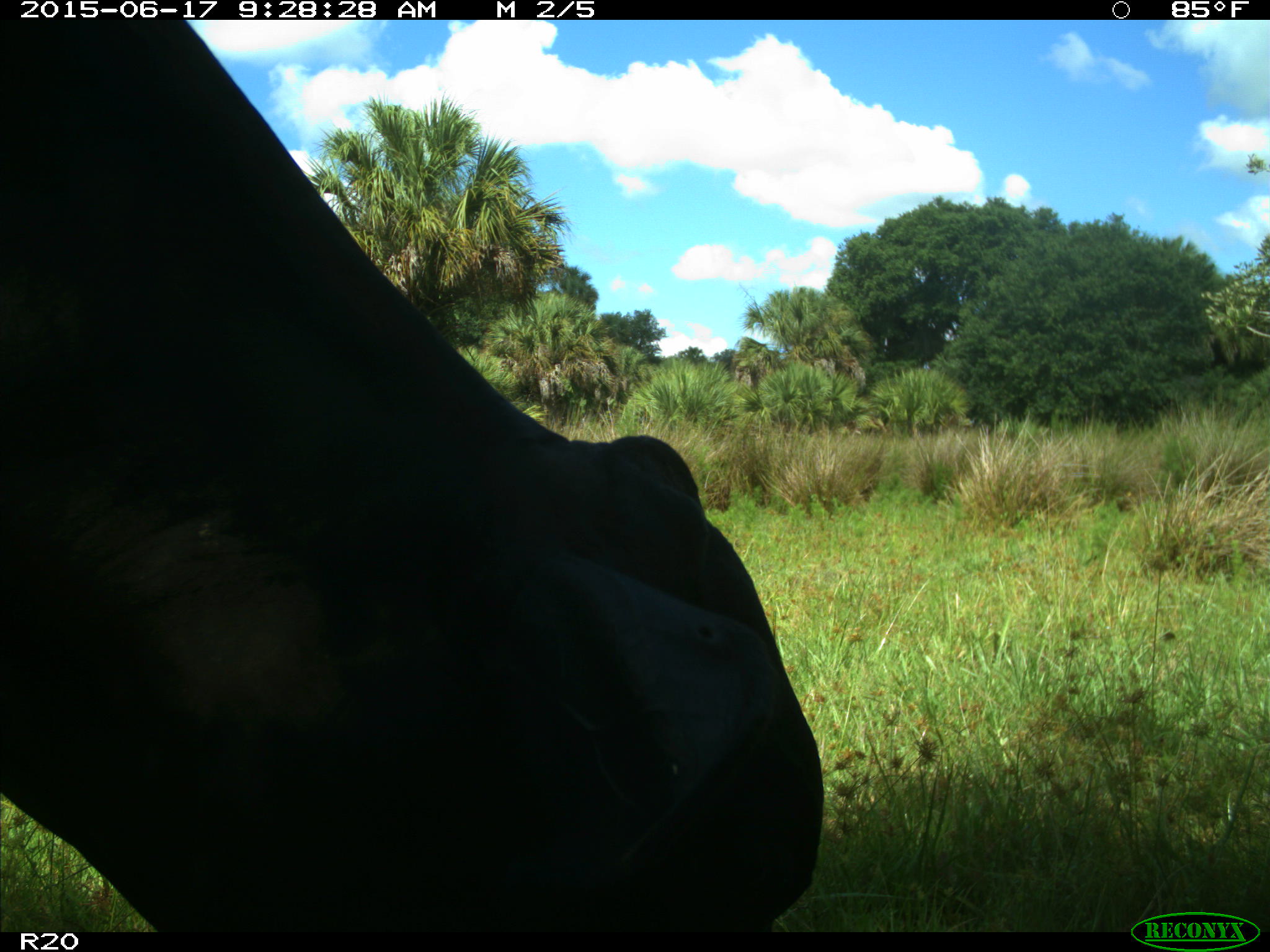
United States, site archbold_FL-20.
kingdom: Animalia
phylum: Chordata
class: Mammalia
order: Artiodactyla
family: Bovidae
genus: Bos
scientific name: Bos taurus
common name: domestic cow